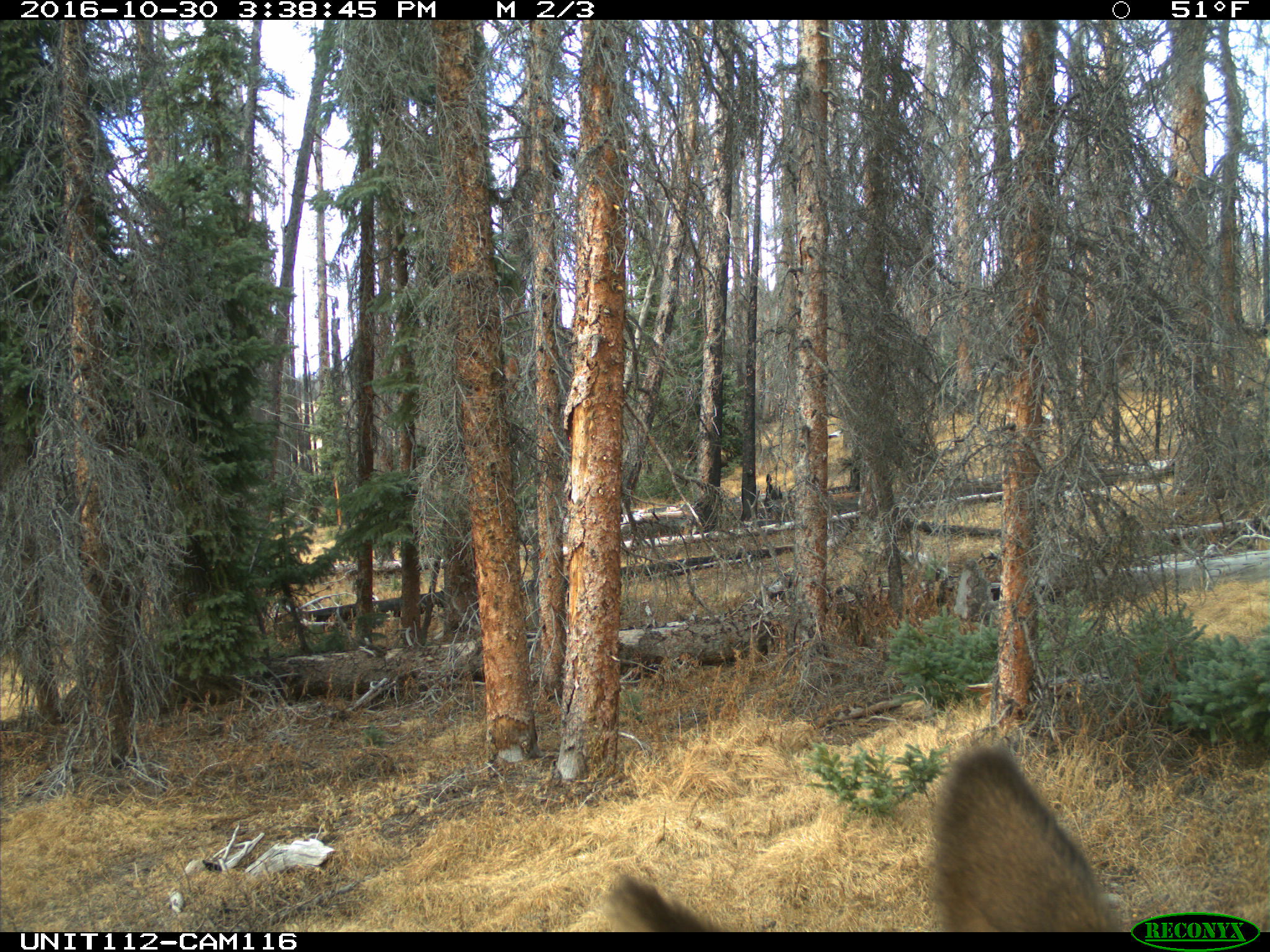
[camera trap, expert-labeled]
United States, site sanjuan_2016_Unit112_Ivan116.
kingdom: Animalia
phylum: Chordata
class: Mammalia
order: Artiodactyla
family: Cervidae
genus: Cervus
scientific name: Cervus elaphus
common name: red deer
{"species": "Cervus elaphus (red deer)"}